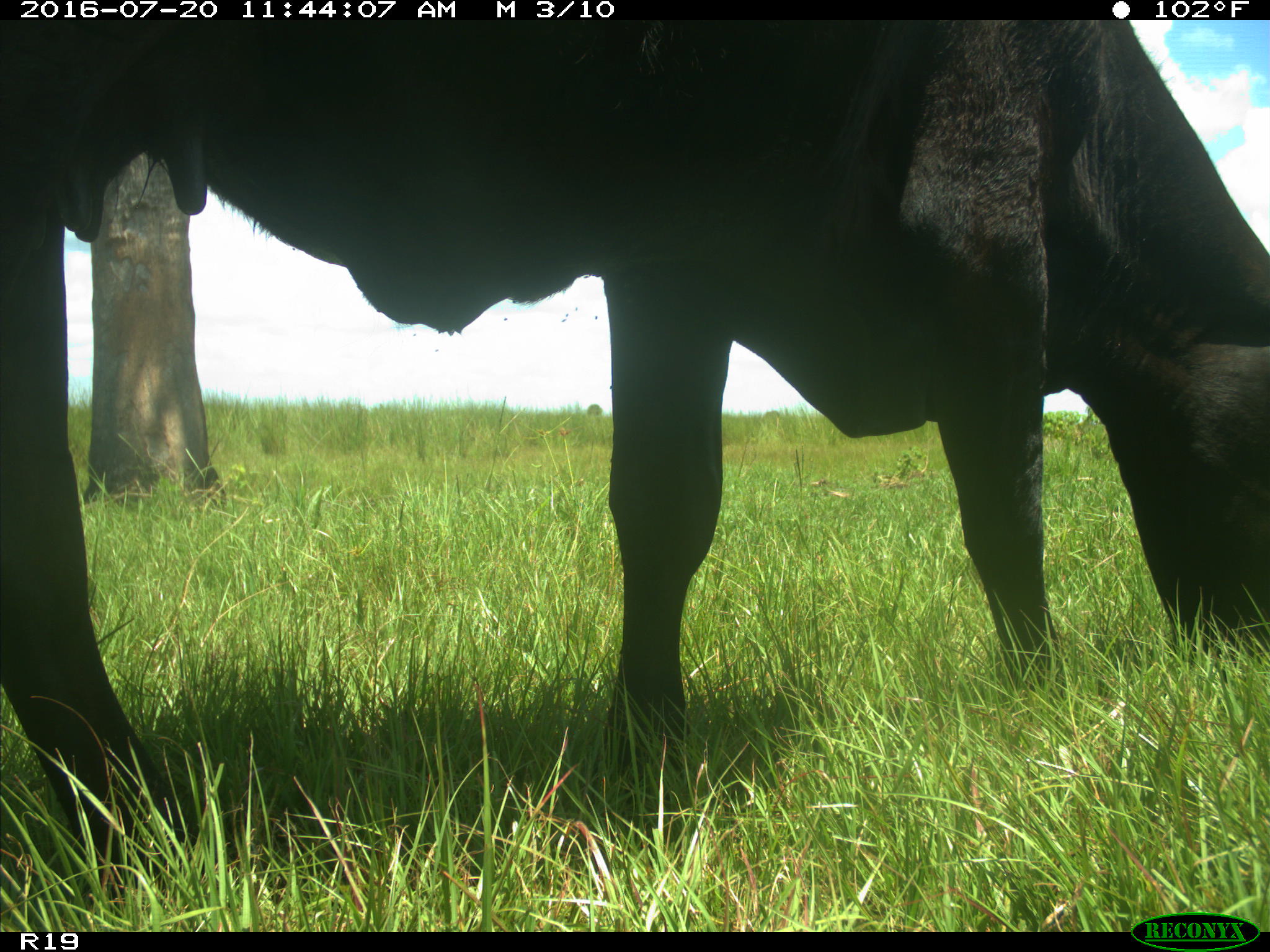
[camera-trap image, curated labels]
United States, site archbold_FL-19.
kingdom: Animalia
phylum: Chordata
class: Mammalia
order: Artiodactyla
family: Bovidae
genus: Bos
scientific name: Bos taurus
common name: domestic cow